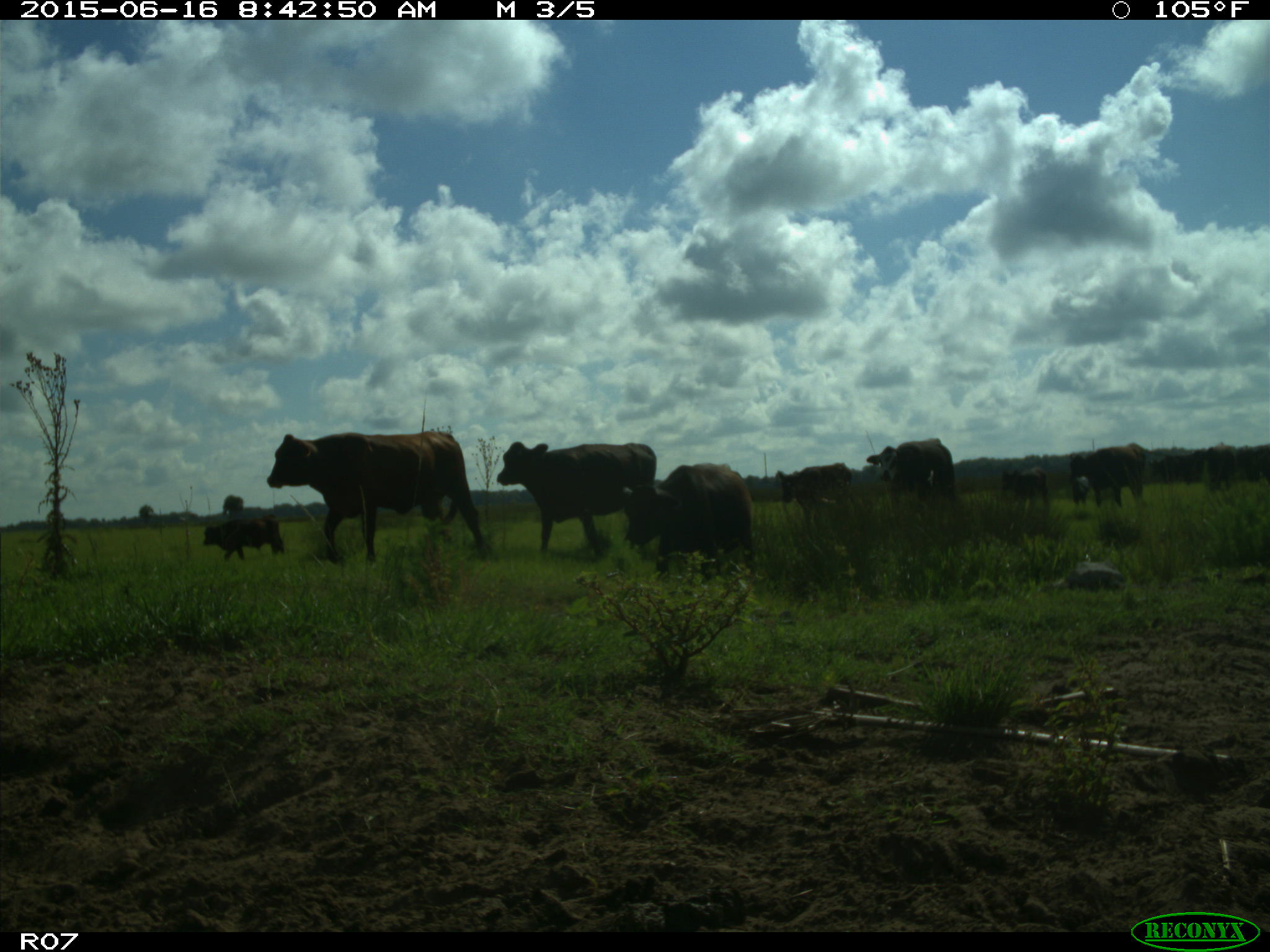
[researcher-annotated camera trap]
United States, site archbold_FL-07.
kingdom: Animalia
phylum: Chordata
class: Mammalia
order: Artiodactyla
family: Bovidae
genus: Bos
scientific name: Bos taurus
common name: domestic cow